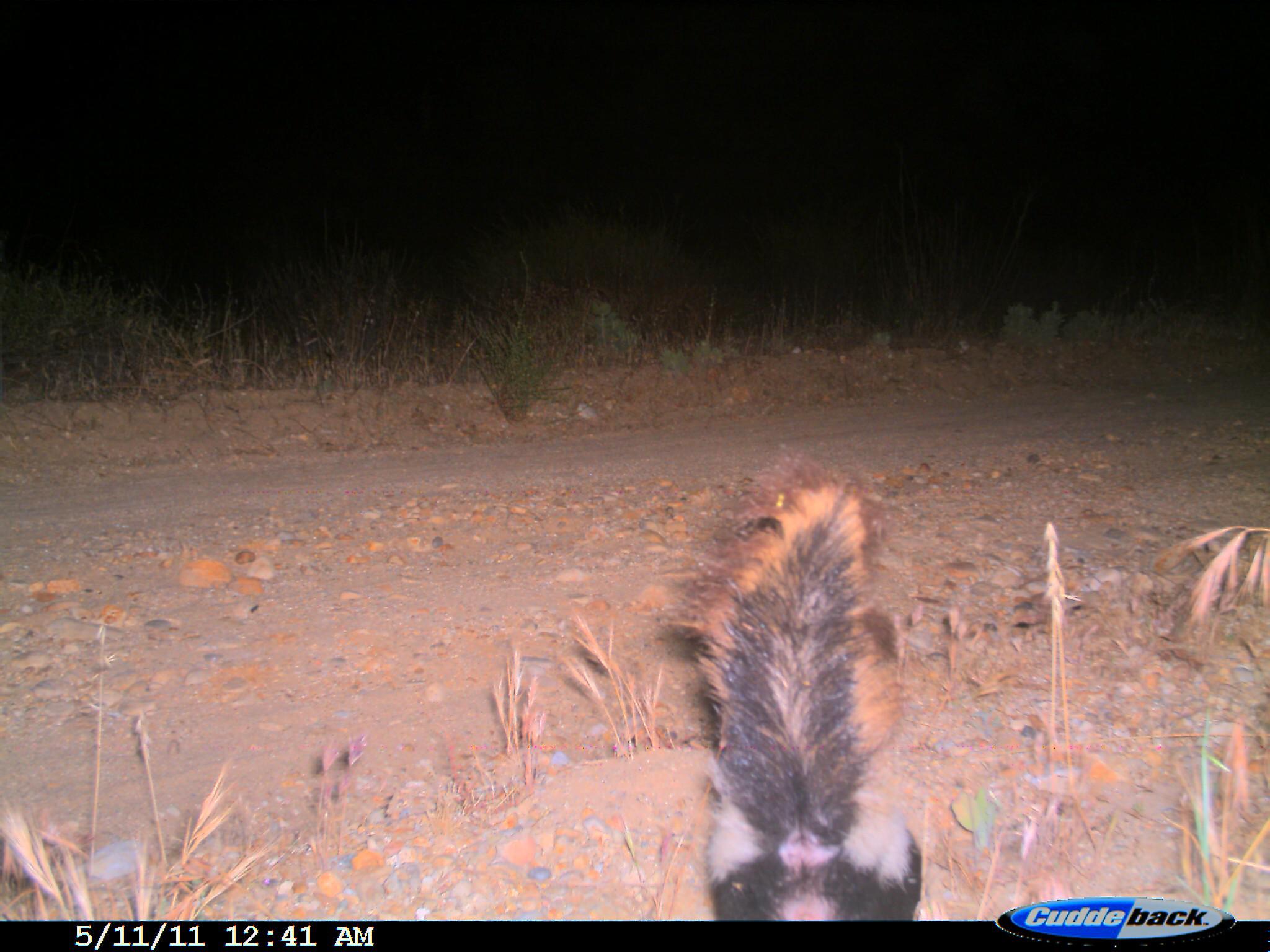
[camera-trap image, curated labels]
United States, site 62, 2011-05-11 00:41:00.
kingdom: Animalia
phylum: Chordata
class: Mammalia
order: Carnivora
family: Mephitidae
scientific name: Mephitidae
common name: skunk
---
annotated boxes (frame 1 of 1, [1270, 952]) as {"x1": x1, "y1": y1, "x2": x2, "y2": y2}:
skunk: {"x1": 655, "y1": 451, "x2": 936, "y2": 923}